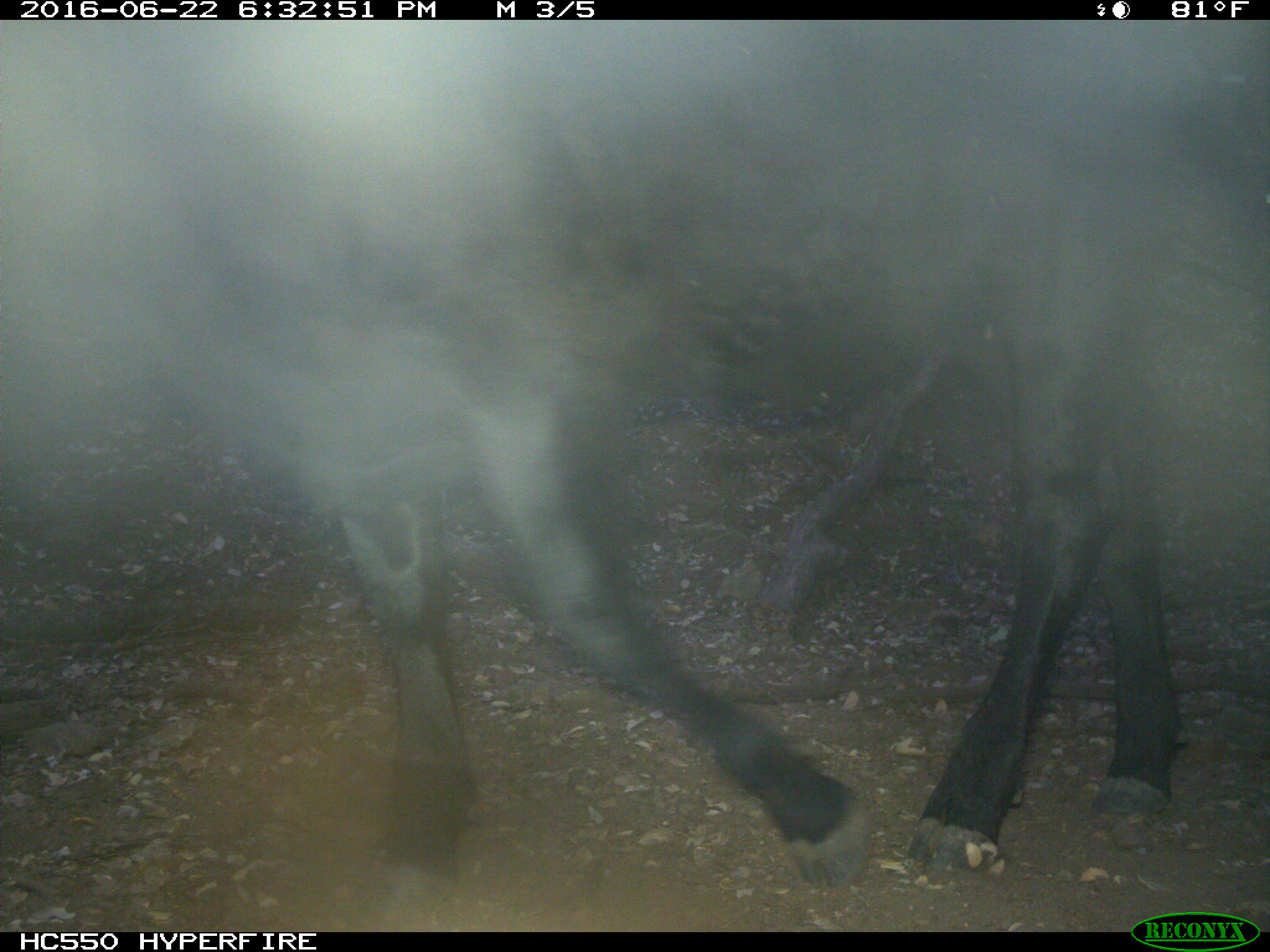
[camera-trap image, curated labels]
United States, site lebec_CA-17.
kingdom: Animalia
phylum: Chordata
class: Mammalia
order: Artiodactyla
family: Bovidae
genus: Bos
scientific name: Bos taurus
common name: domestic cow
Bos taurus (domestic cow).